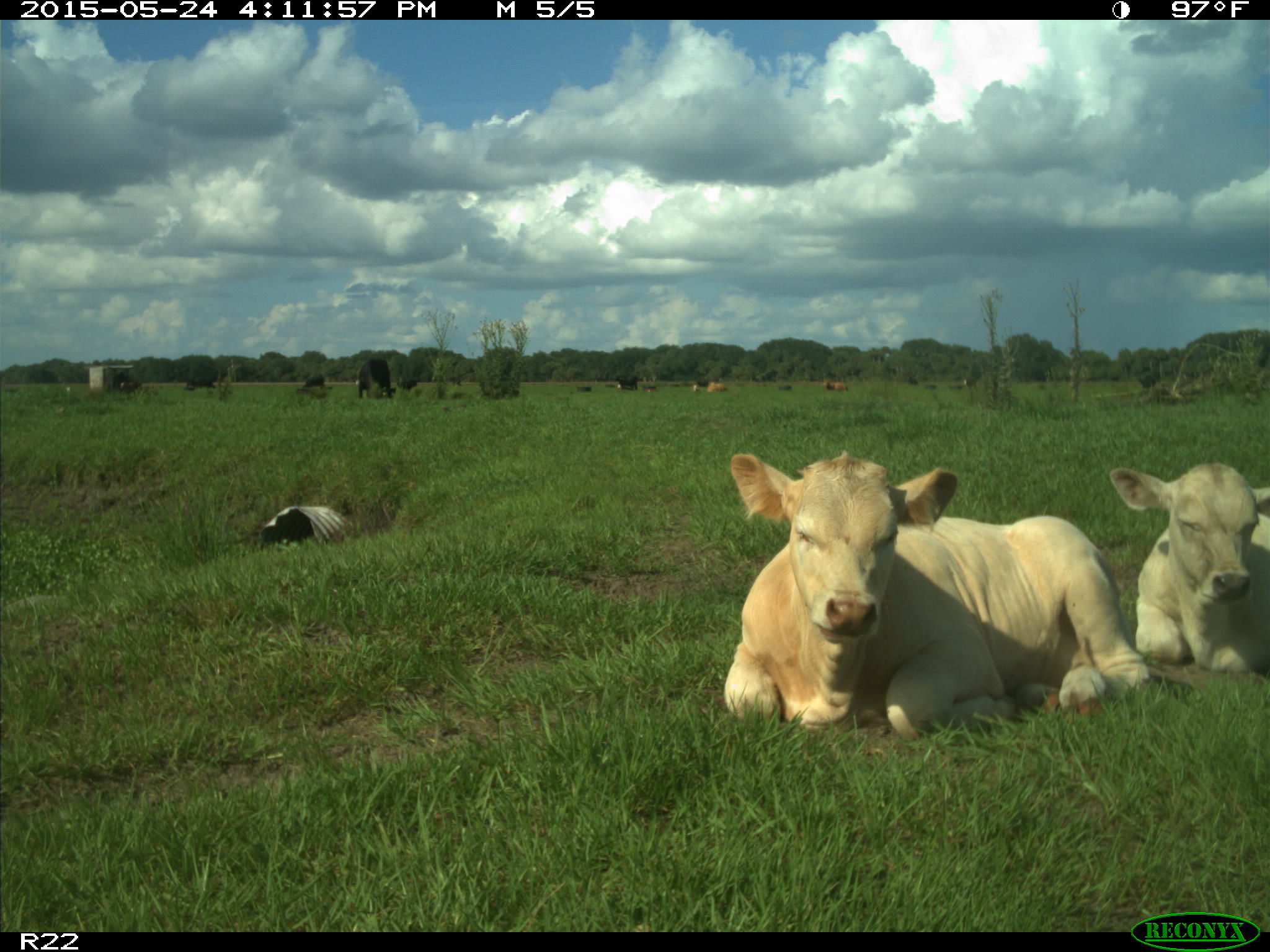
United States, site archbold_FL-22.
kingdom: Animalia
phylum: Chordata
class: Mammalia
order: Artiodactyla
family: Bovidae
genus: Bos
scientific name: Bos taurus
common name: domestic cow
Bos taurus (domestic cow).